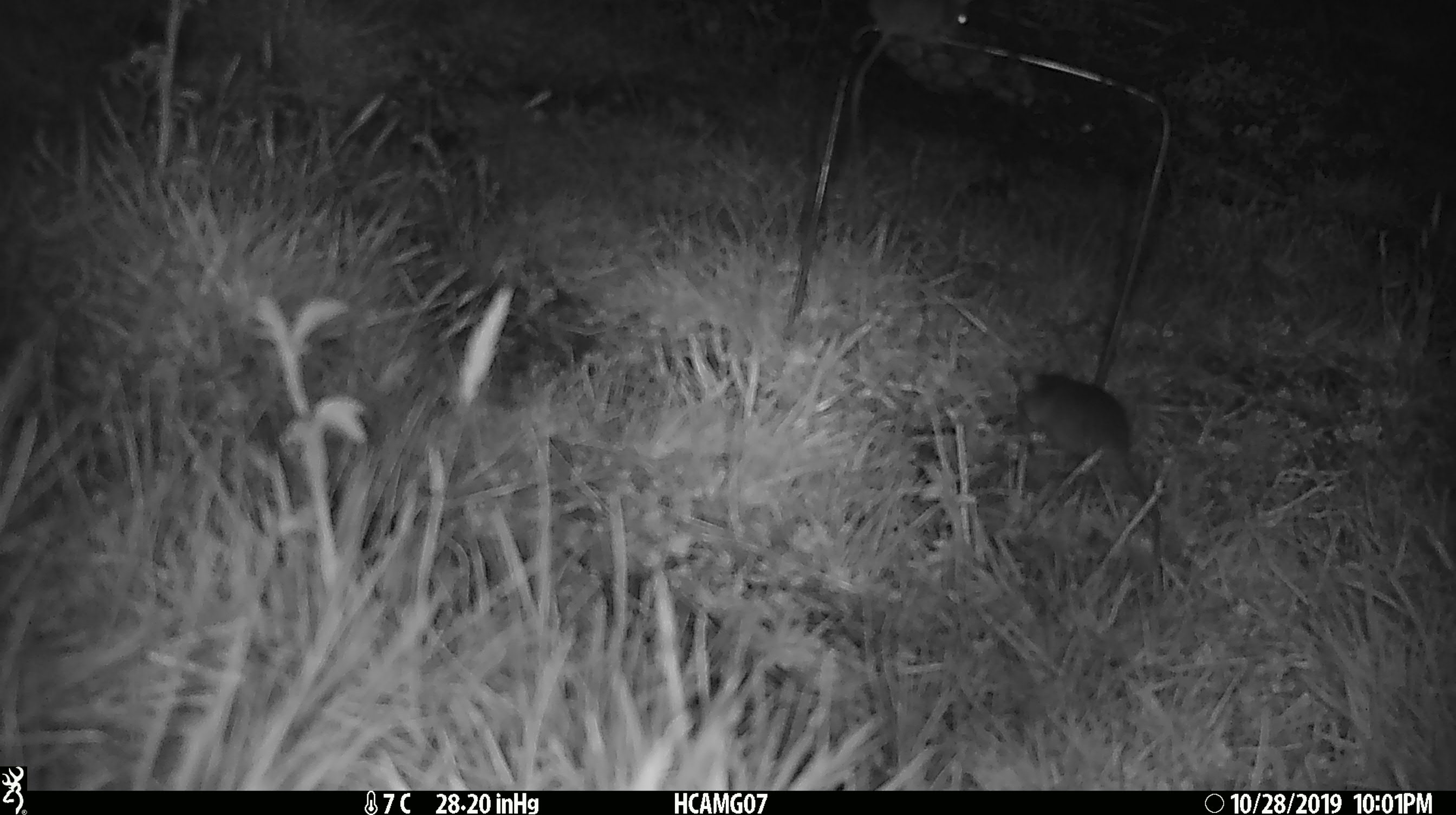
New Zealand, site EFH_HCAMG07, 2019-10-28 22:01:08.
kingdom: Animalia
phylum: Chordata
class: Mammalia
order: Rodentia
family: Muridae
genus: Mus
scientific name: Mus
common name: mouse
Mouse (Mus).